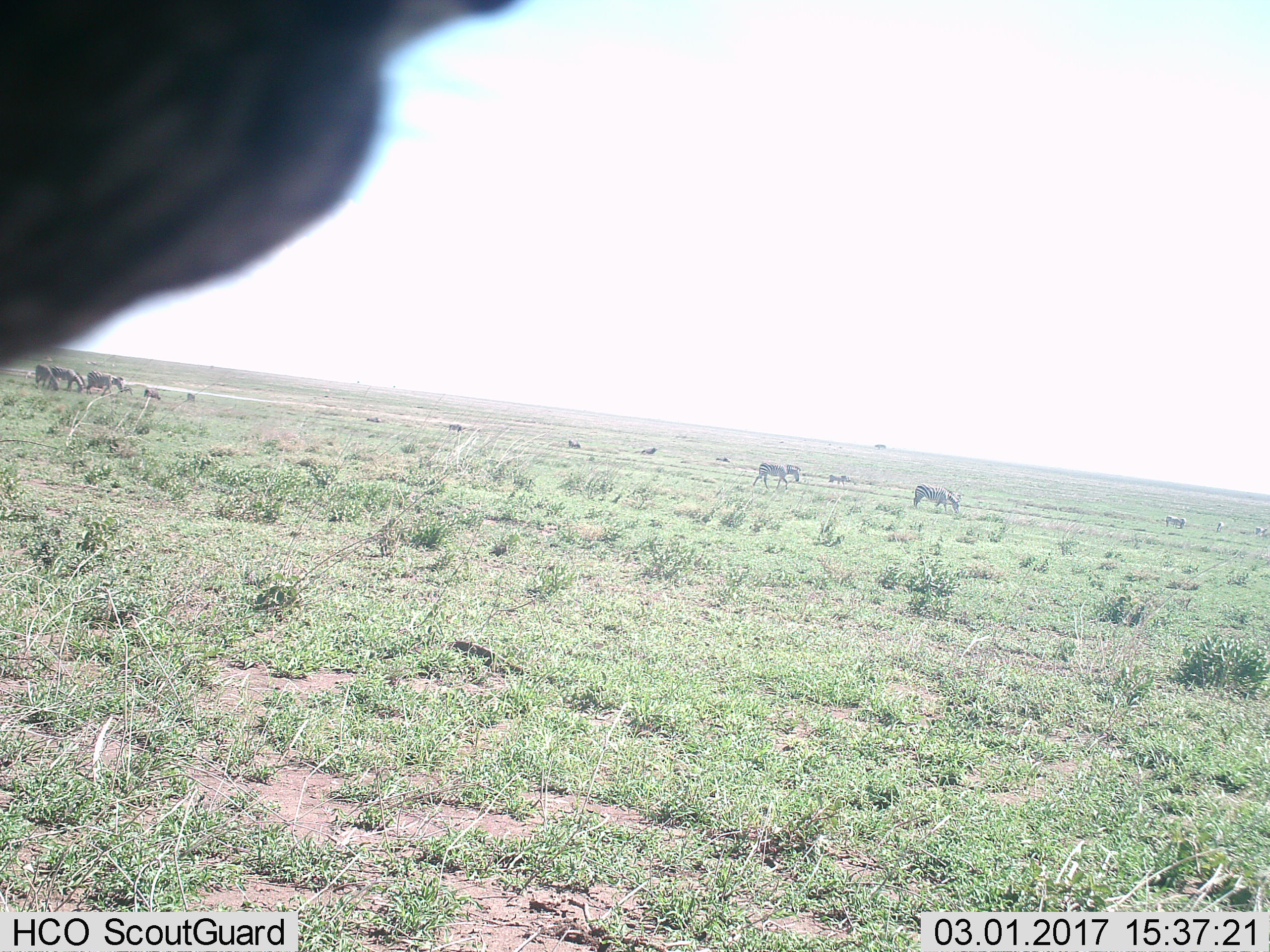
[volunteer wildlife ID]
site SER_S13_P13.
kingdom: Animalia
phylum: Chordata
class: Mammalia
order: Perissodactyla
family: Equidae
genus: Equus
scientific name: Equus quagga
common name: plains zebra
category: zebraplains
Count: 10.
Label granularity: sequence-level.